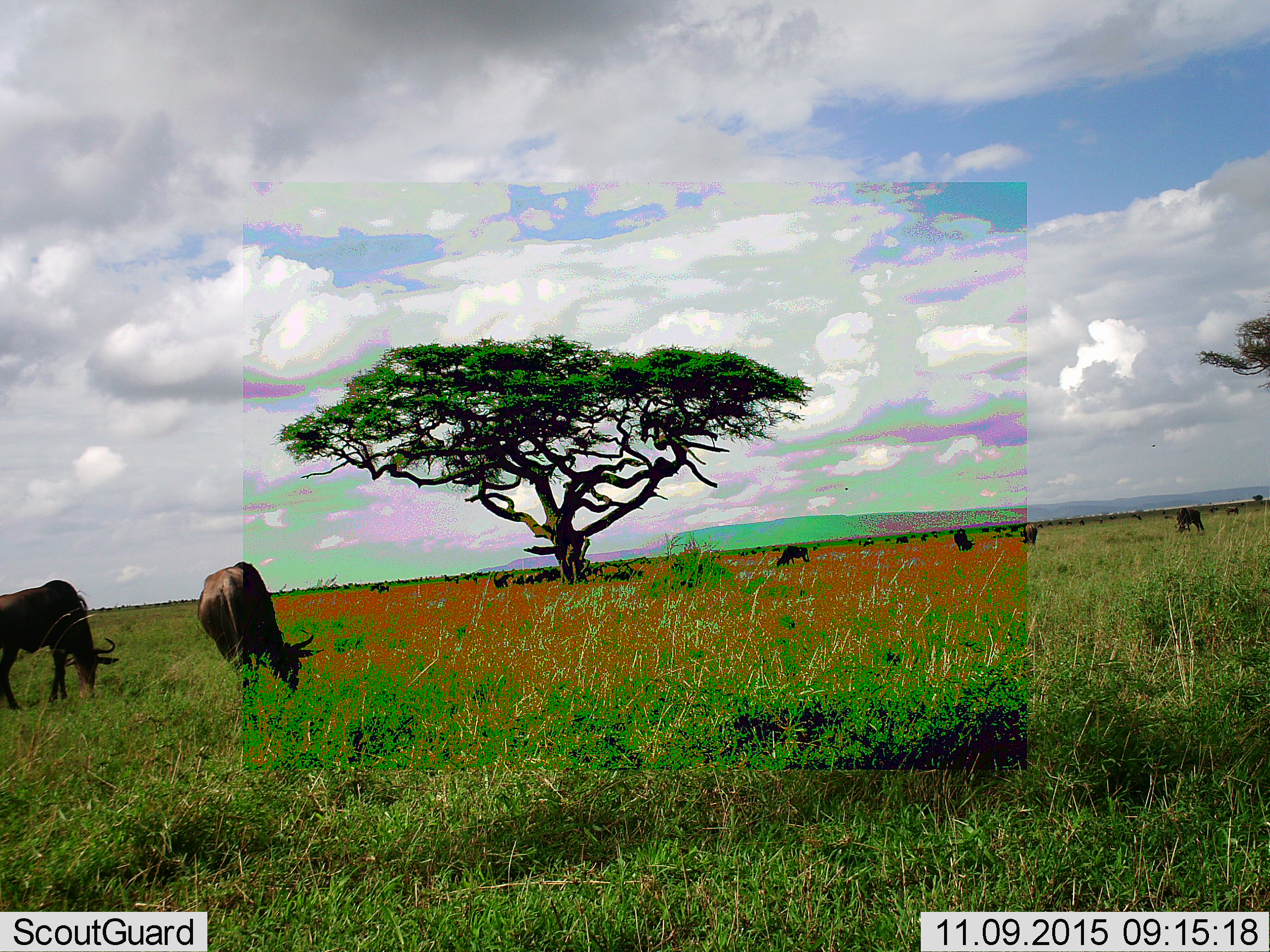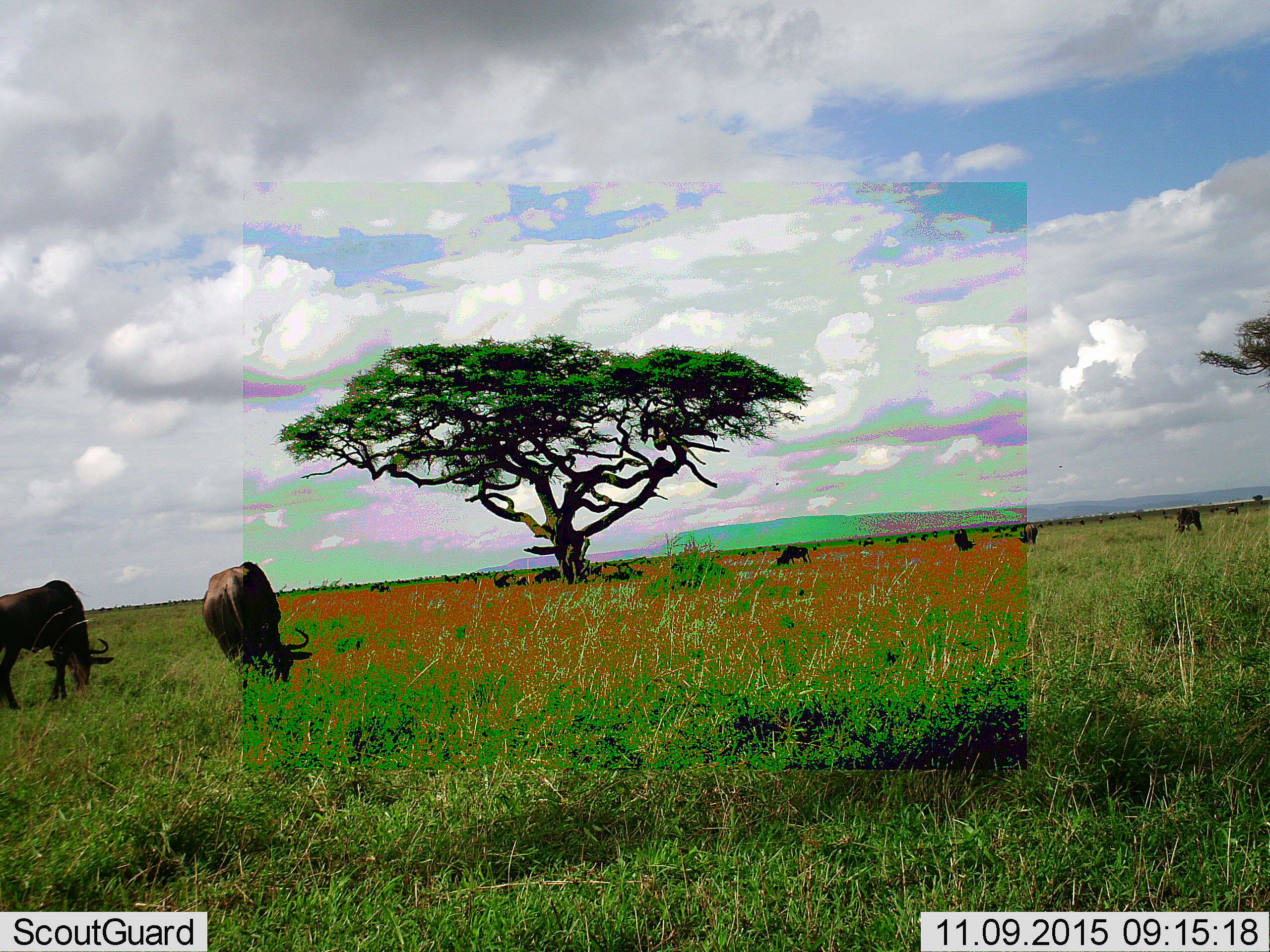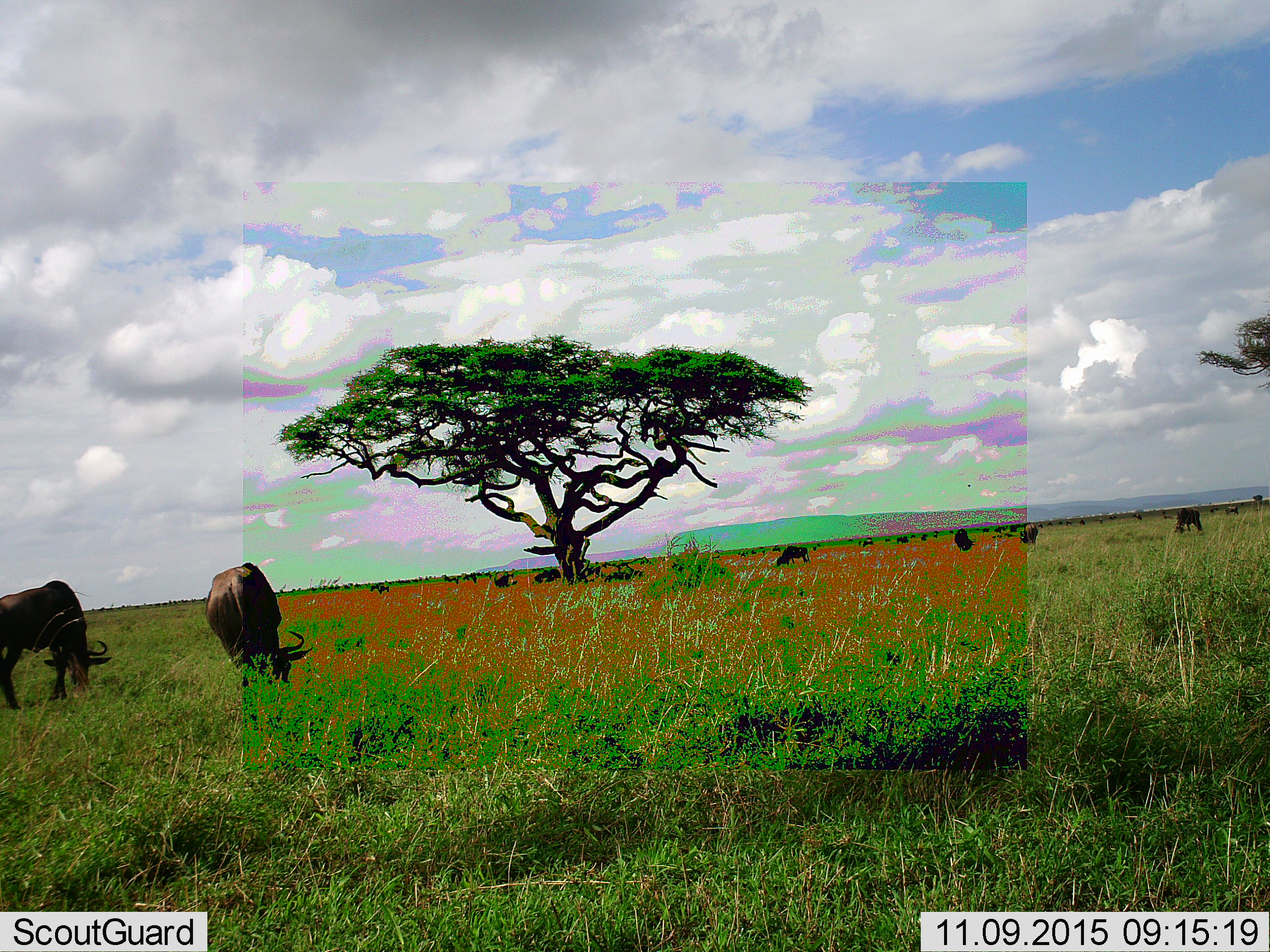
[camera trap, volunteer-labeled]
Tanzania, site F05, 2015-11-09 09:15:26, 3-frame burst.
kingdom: Animalia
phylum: Chordata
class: Mammalia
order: Artiodactyla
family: Bovidae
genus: Connochaetes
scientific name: Connochaetes taurinus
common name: blue wildebeest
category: wildebeest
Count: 11-50.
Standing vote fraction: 56%.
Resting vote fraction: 6%.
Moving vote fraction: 50%.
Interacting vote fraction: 6%.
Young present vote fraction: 12%.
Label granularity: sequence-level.